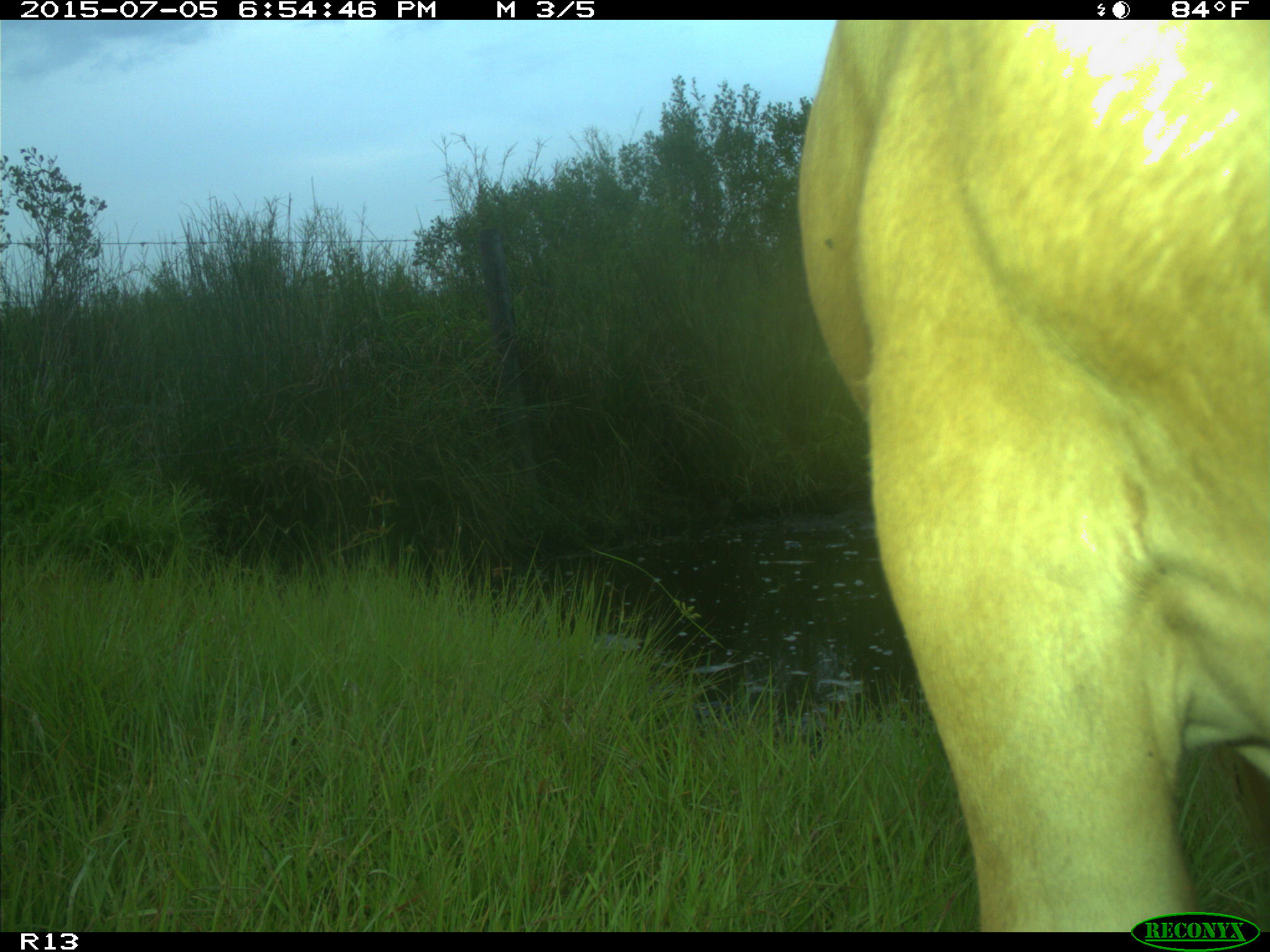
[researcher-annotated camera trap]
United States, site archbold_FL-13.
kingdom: Animalia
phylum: Chordata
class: Mammalia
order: Artiodactyla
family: Bovidae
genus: Bos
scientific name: Bos taurus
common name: domestic cow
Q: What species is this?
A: Bos taurus (domestic cow).